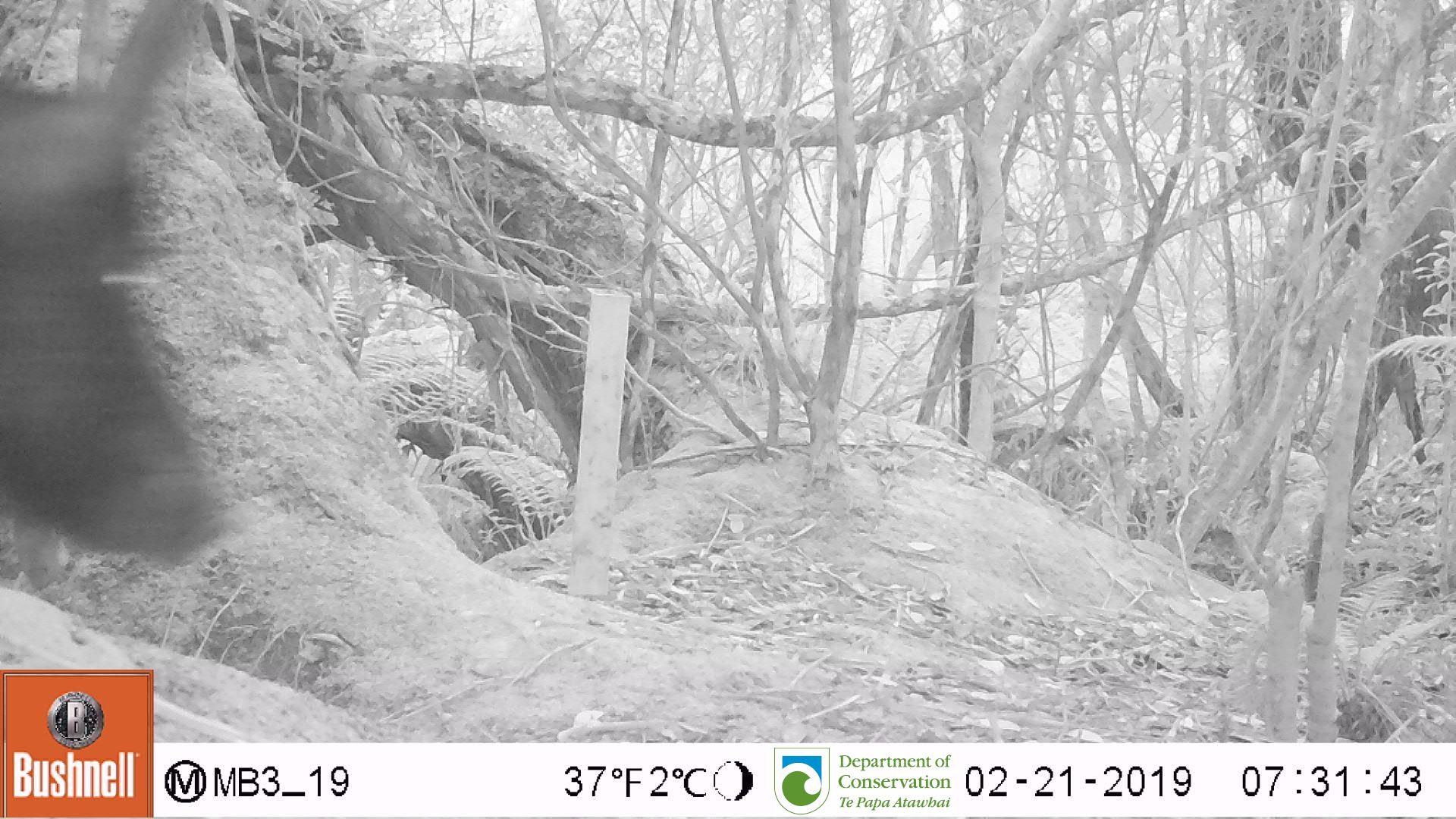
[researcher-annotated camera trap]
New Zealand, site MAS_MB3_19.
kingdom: Animalia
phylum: Chordata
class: Mammalia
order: Artiodactyla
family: Suidae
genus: Sus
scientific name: Sus scrofa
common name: pig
Pig (Sus scrofa).